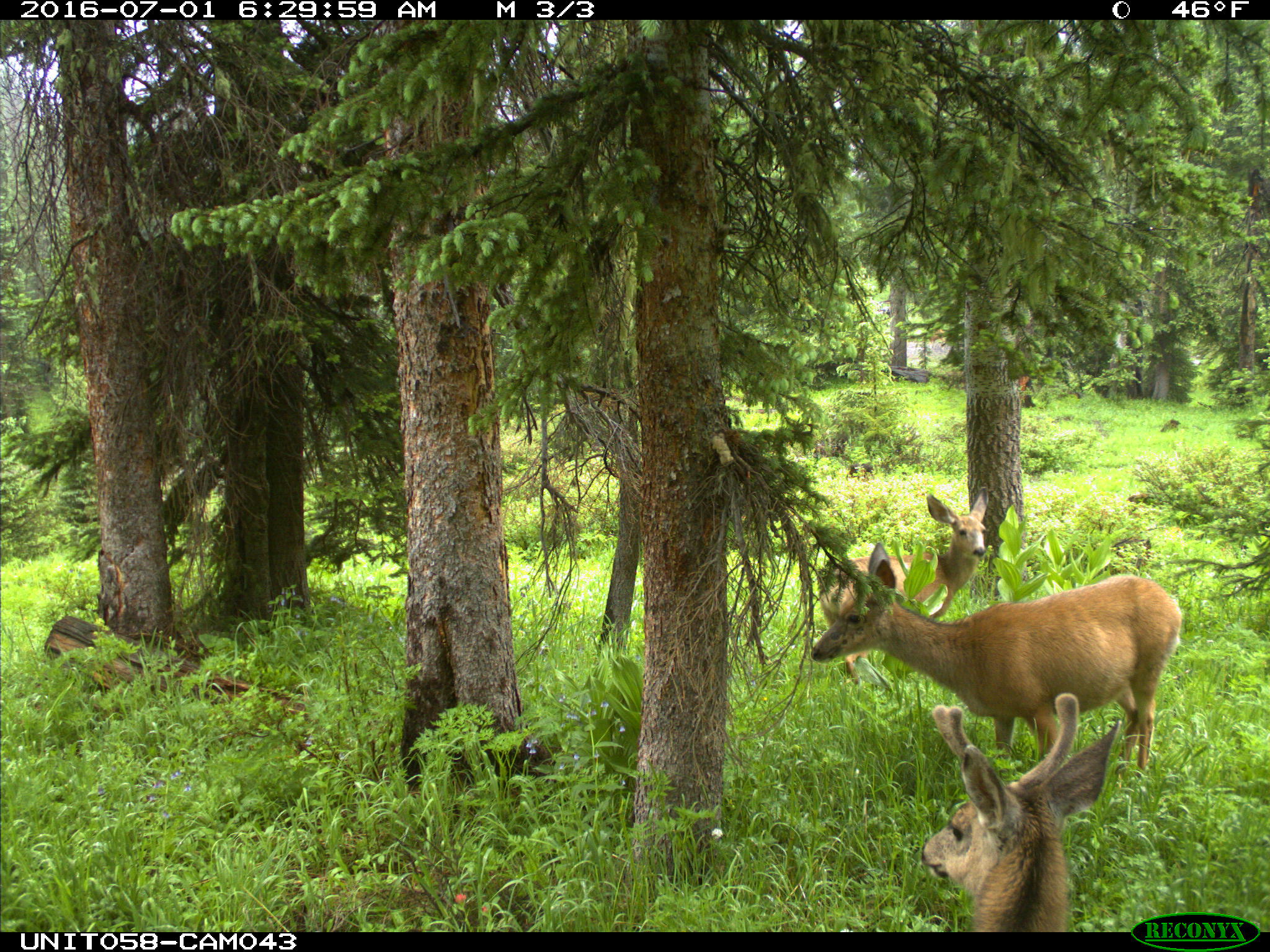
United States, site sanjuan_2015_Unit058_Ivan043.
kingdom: Animalia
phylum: Chordata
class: Mammalia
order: Artiodactyla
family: Cervidae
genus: Odocoileus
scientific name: Odocoileus hemionus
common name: mule deer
Odocoileus hemionus (mule deer).